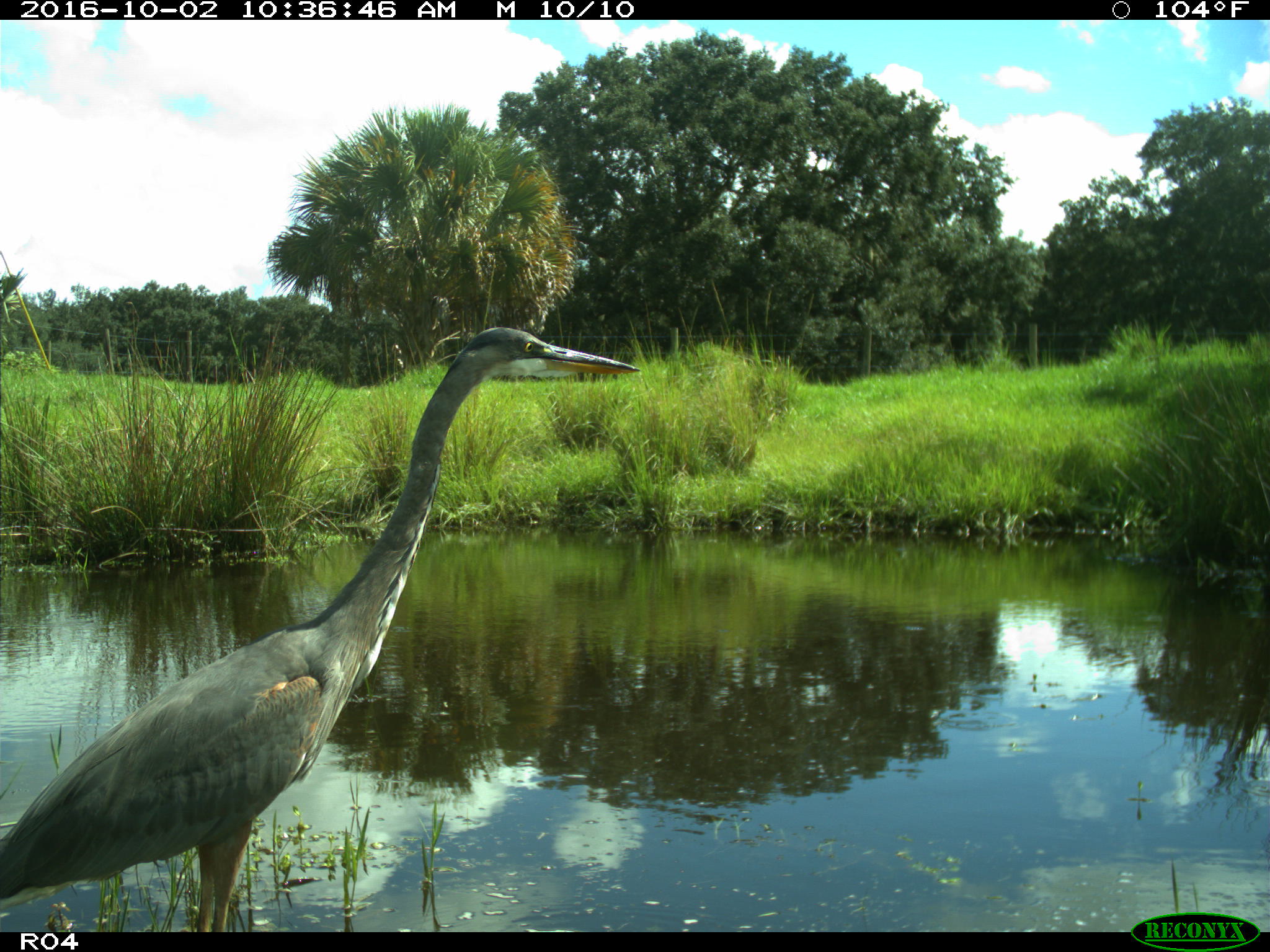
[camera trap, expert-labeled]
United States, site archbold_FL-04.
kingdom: Animalia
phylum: Chordata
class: Aves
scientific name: Aves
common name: birds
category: unidentified bird